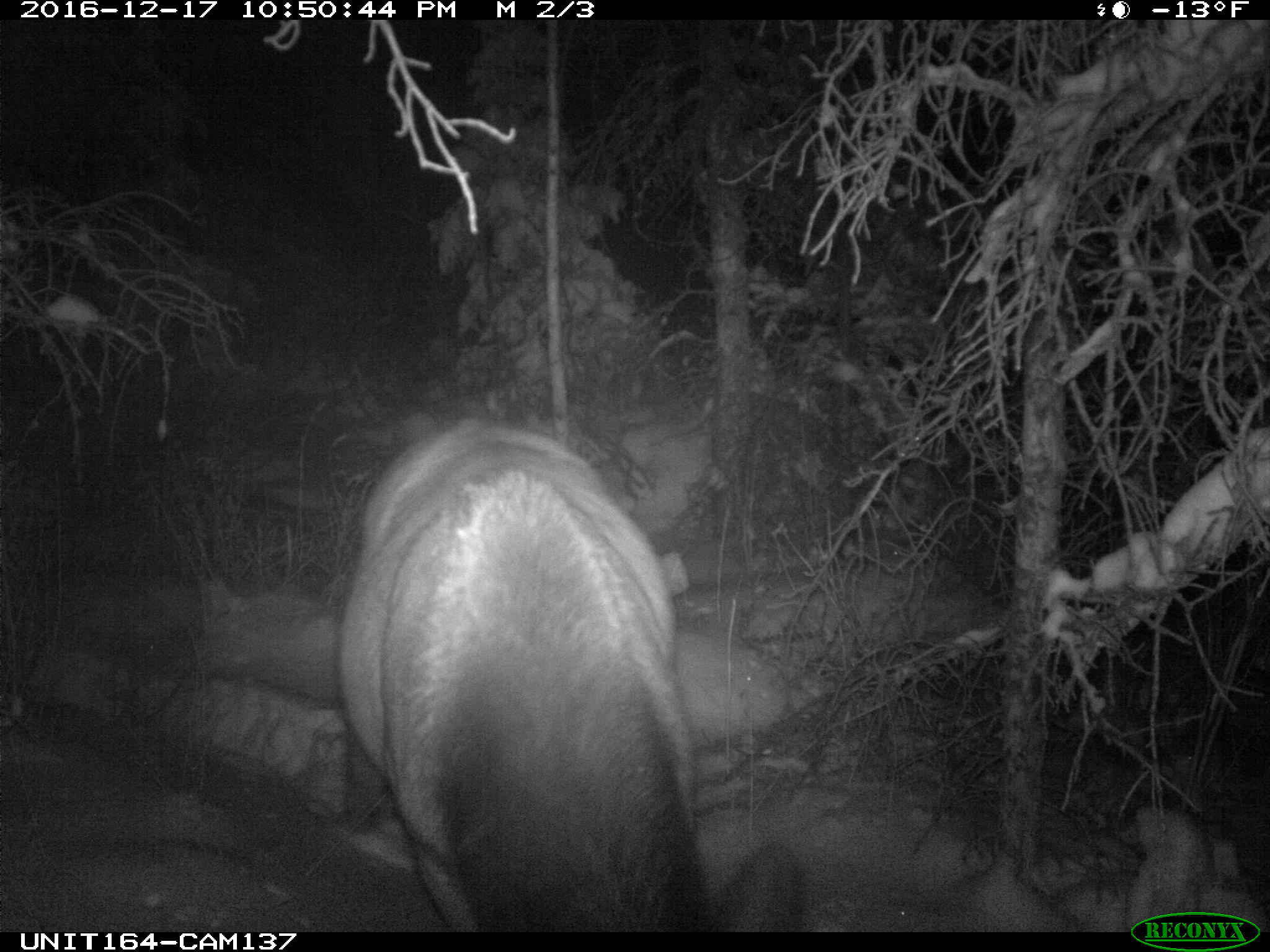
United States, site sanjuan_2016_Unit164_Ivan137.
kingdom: Animalia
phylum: Chordata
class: Mammalia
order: Artiodactyla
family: Cervidae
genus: Cervus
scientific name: Cervus elaphus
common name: red deer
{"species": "Cervus elaphus (red deer)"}